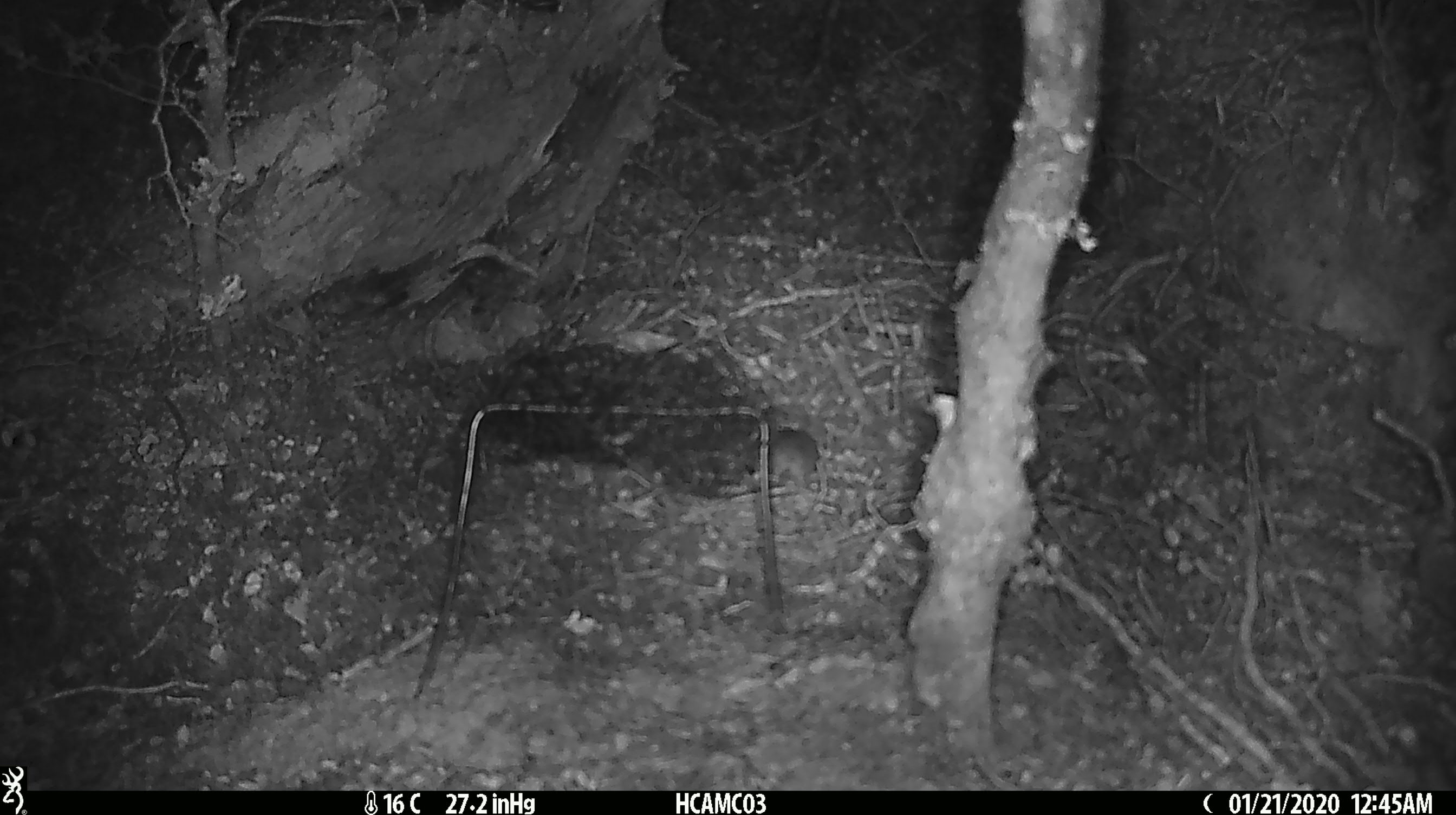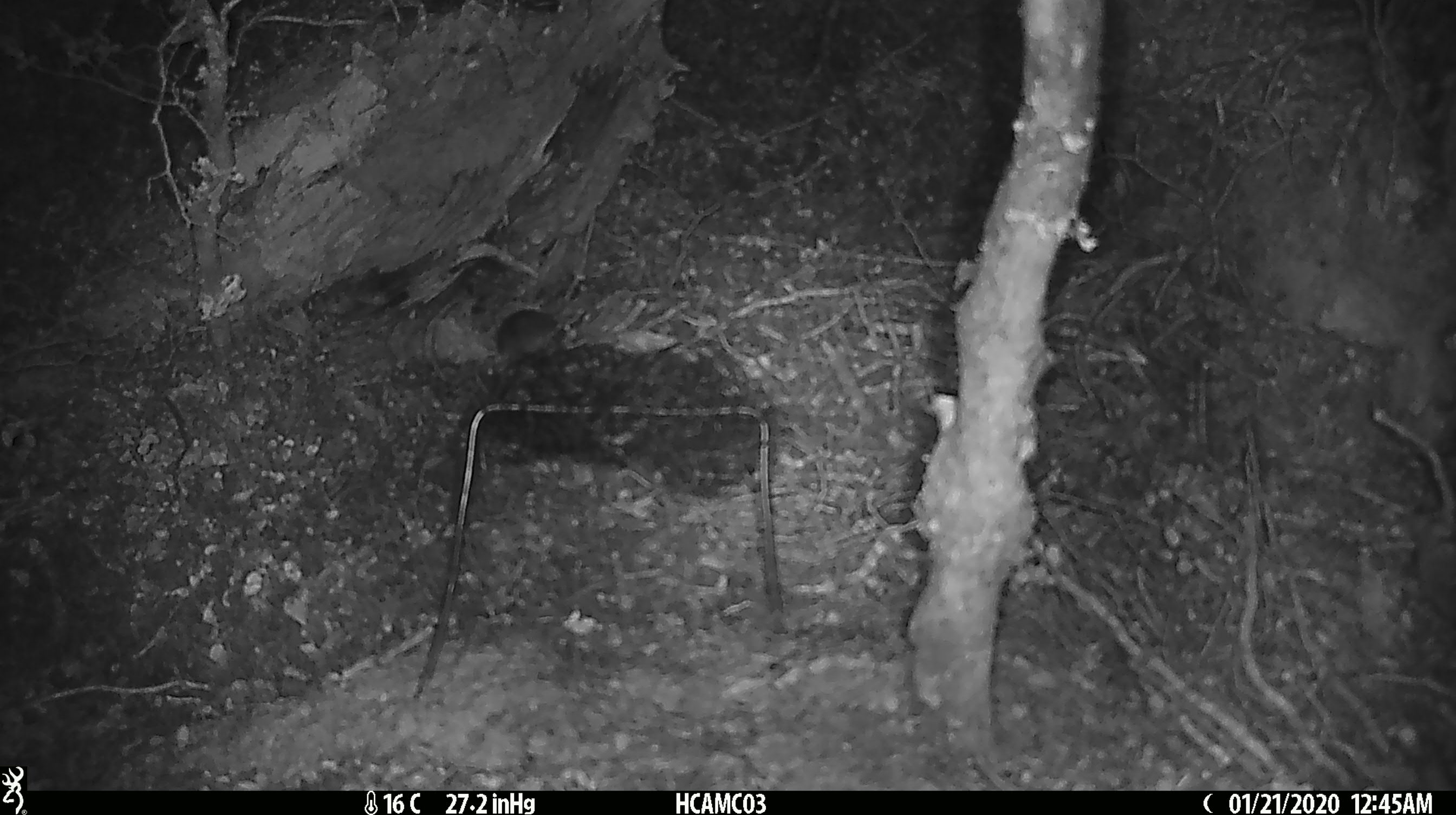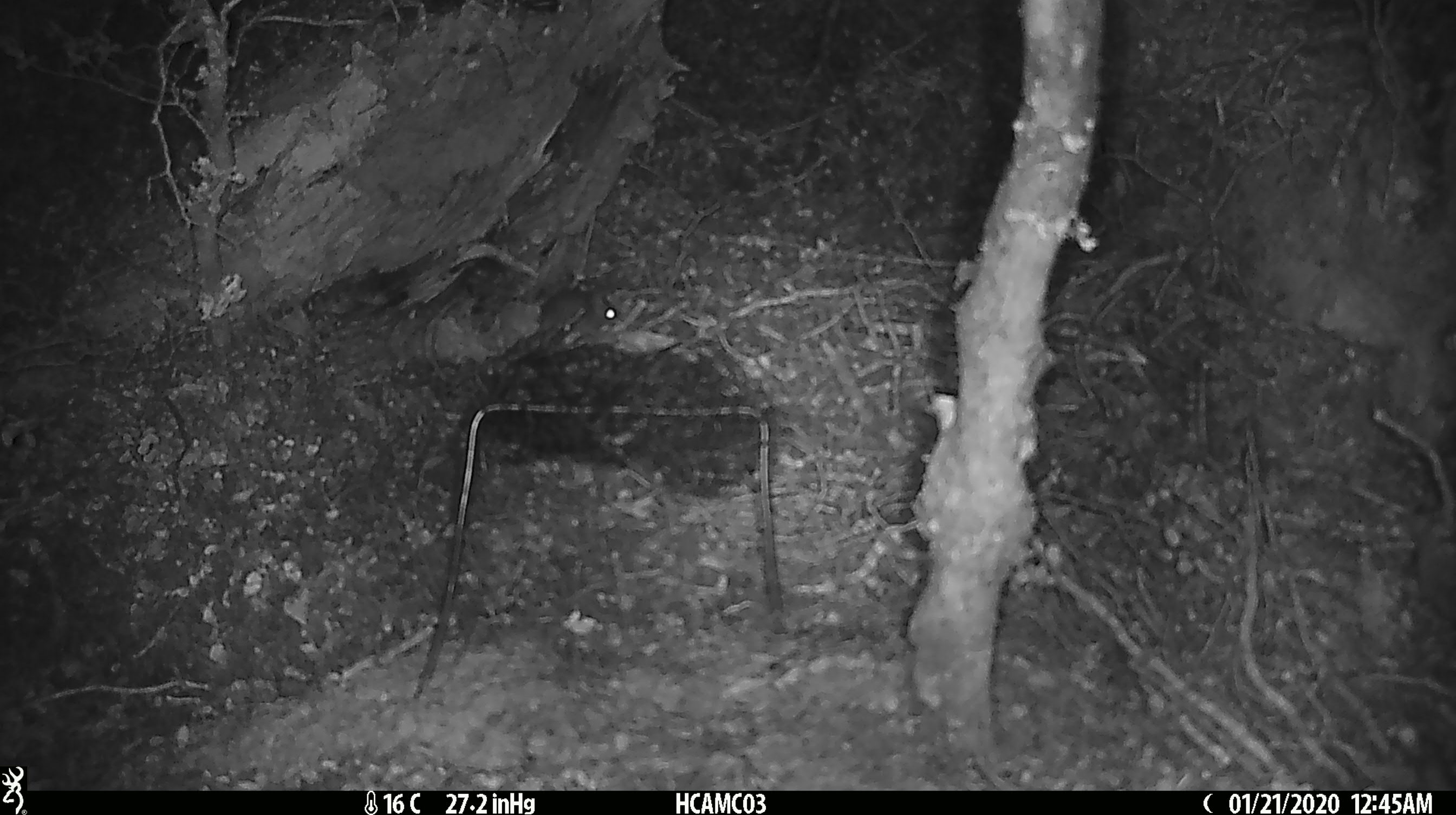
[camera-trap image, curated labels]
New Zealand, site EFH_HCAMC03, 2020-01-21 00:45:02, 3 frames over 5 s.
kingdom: Animalia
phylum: Chordata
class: Mammalia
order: Rodentia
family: Muridae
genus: Mus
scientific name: Mus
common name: mouse